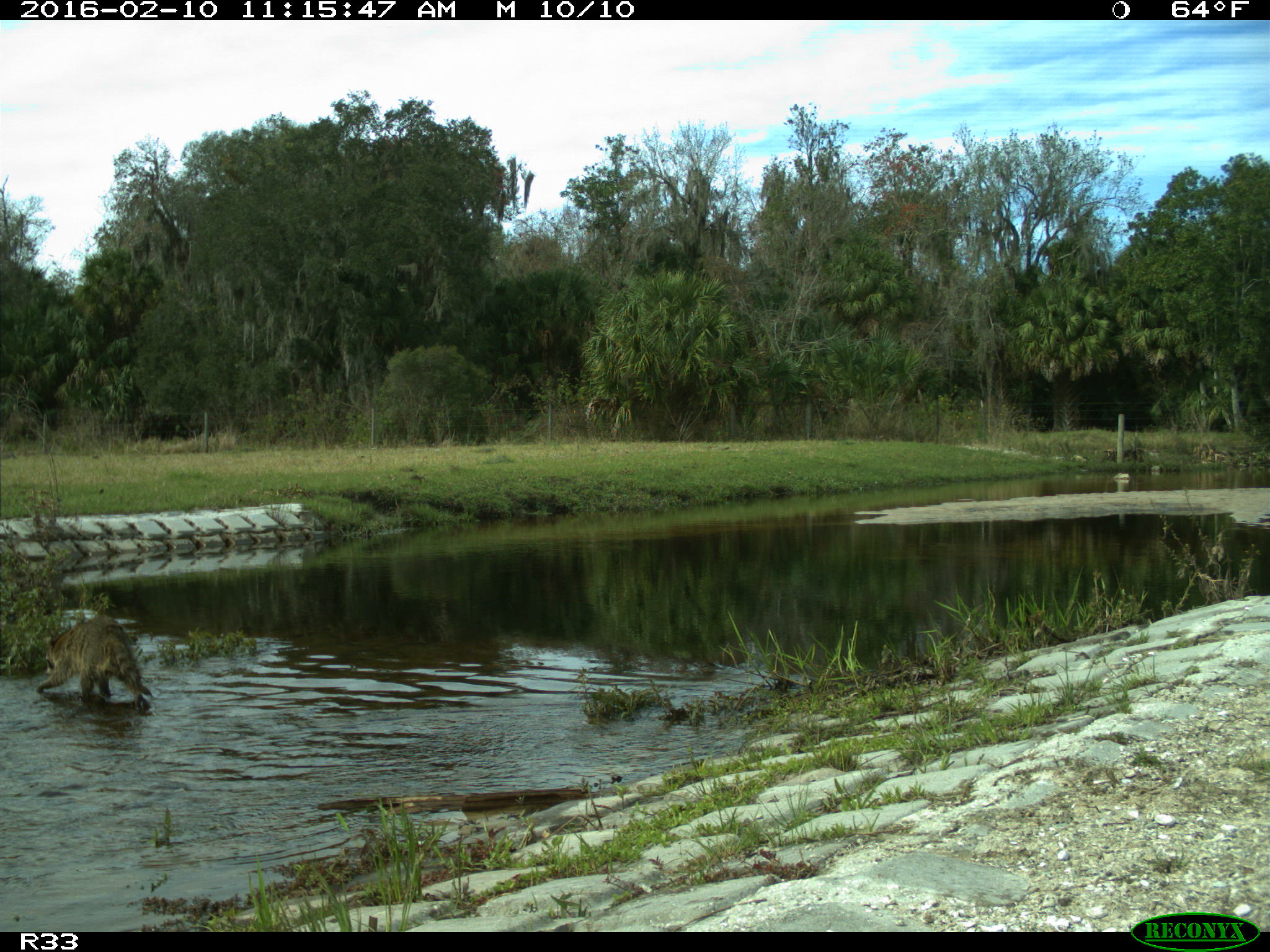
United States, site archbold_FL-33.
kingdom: Animalia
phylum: Chordata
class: Mammalia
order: Carnivora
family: Procyonidae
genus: Procyon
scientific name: Procyon lotor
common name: common raccoon